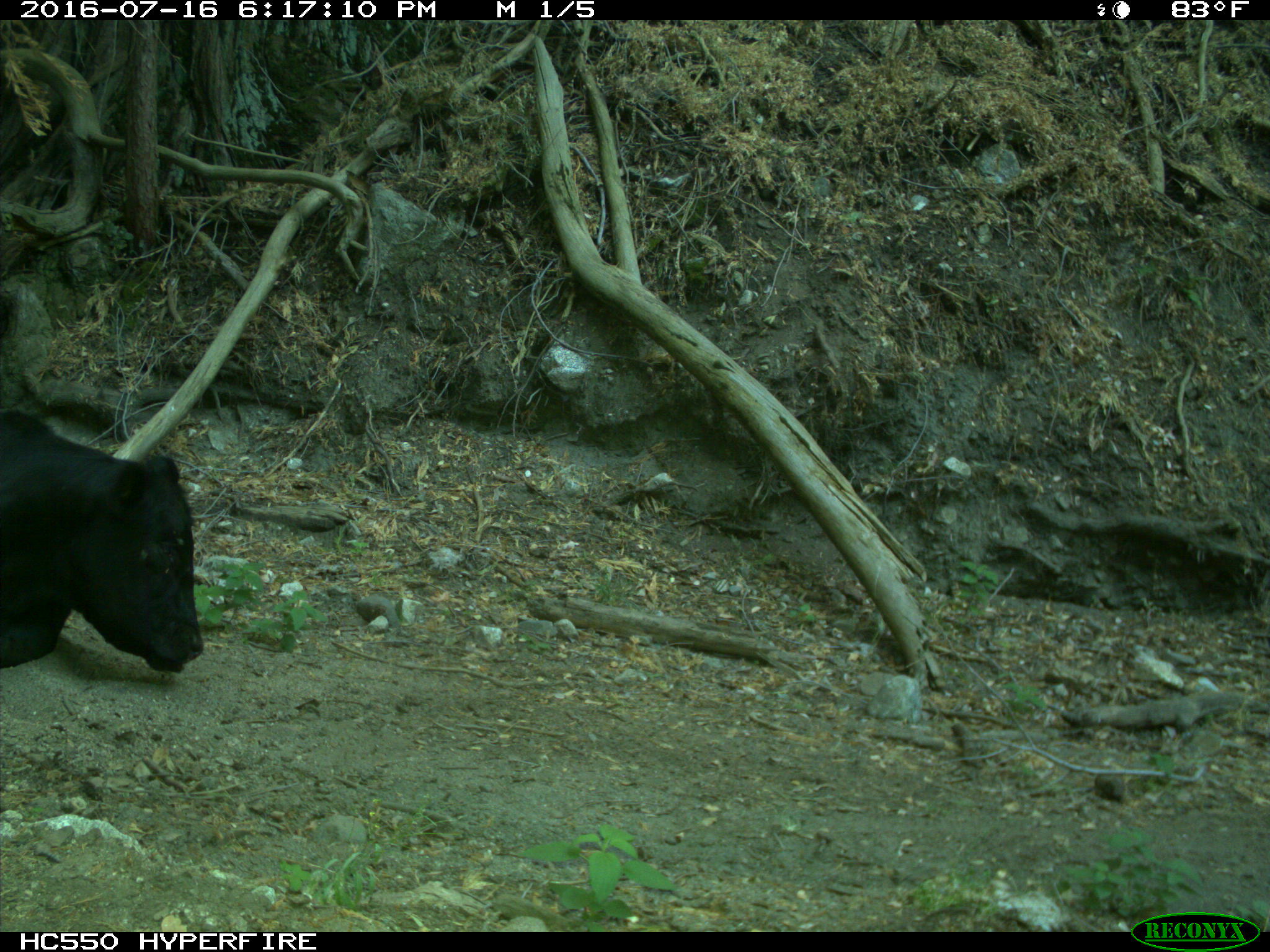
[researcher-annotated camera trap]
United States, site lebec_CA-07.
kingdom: Animalia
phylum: Chordata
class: Mammalia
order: Artiodactyla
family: Bovidae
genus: Bos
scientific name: Bos taurus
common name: domestic cow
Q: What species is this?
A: Bos taurus (domestic cow).